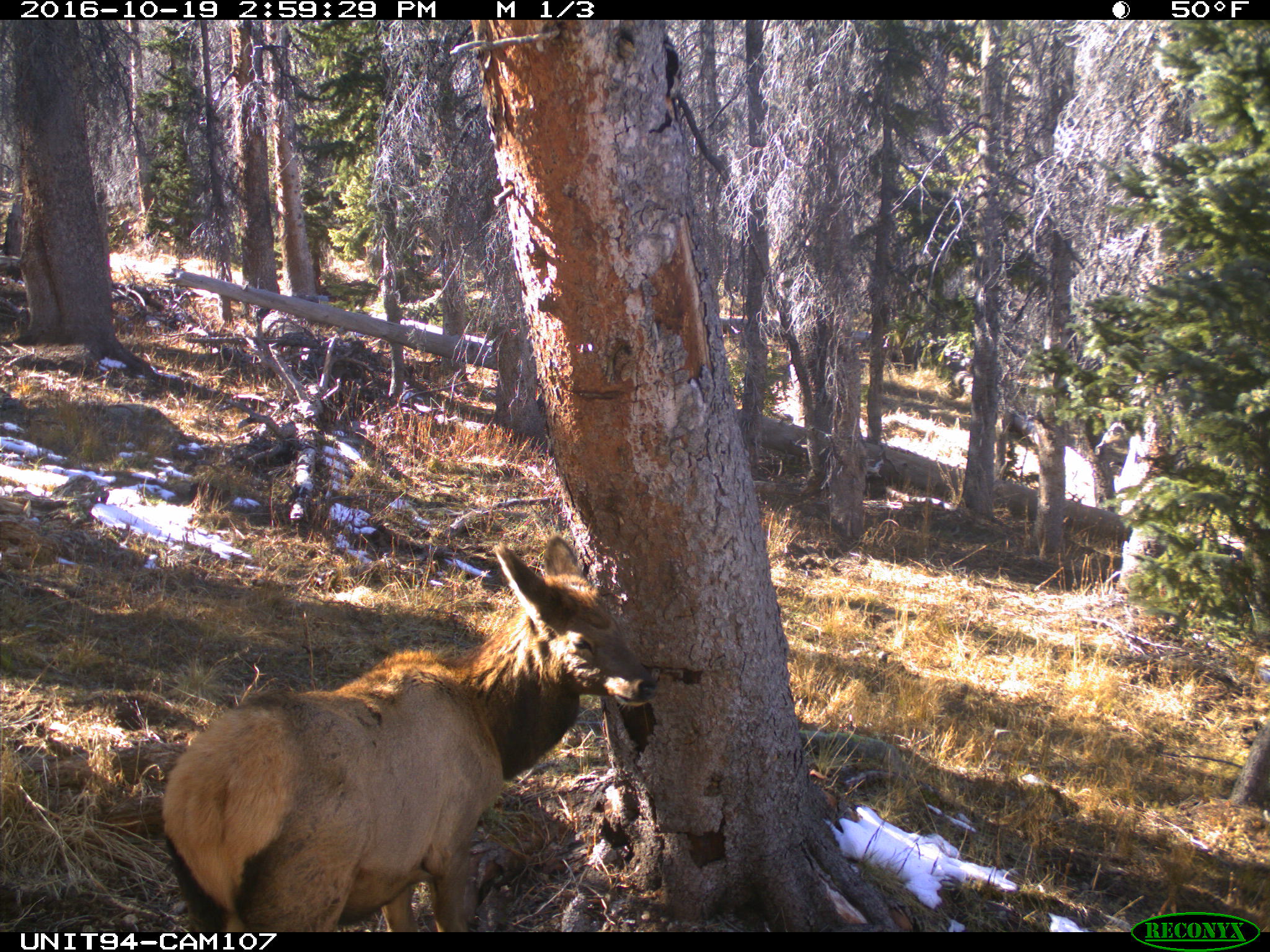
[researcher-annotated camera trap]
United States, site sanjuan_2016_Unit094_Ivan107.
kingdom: Animalia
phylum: Chordata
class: Mammalia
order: Artiodactyla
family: Cervidae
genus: Cervus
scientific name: Cervus elaphus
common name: red deer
Cervus elaphus (red deer).